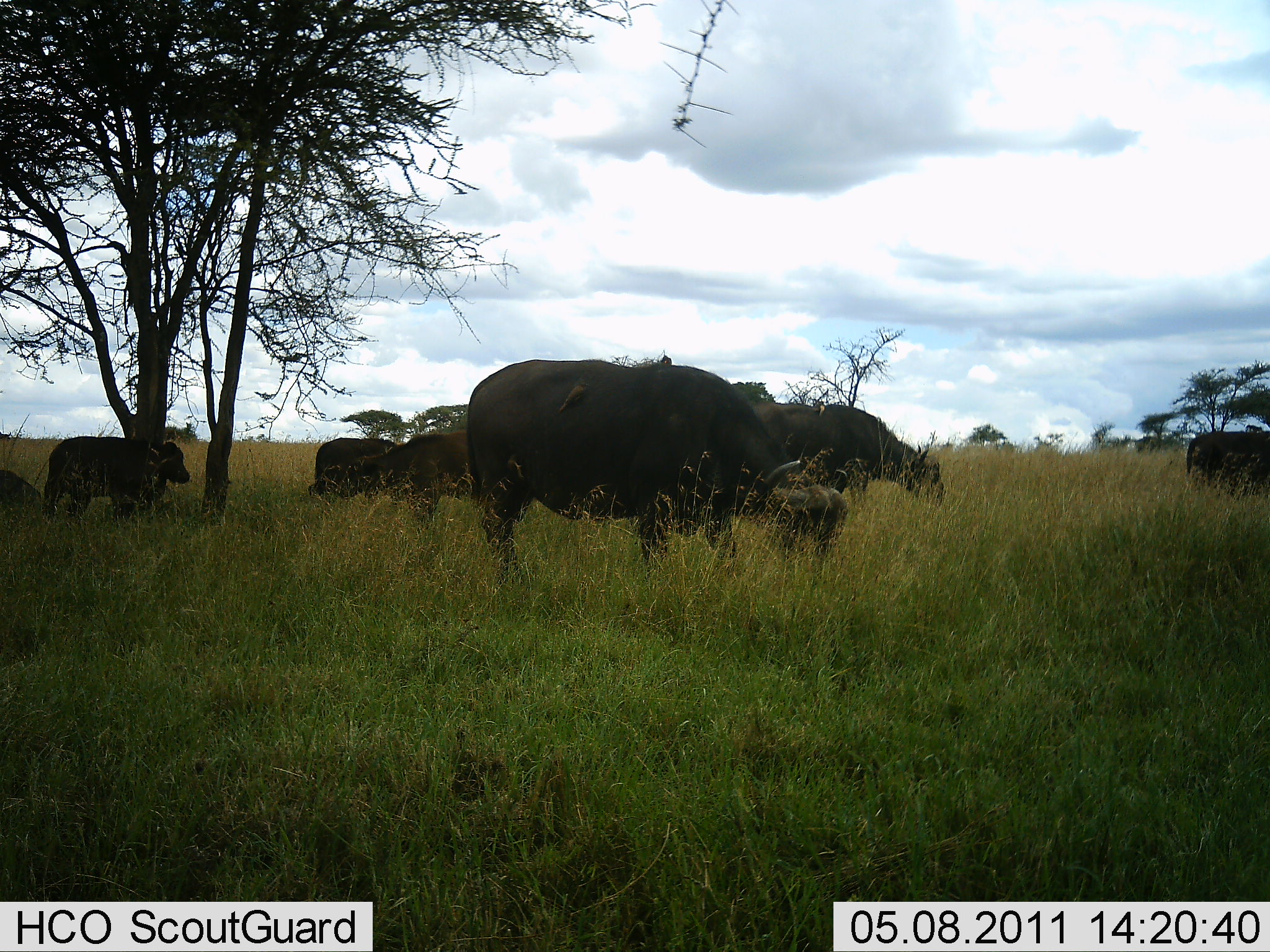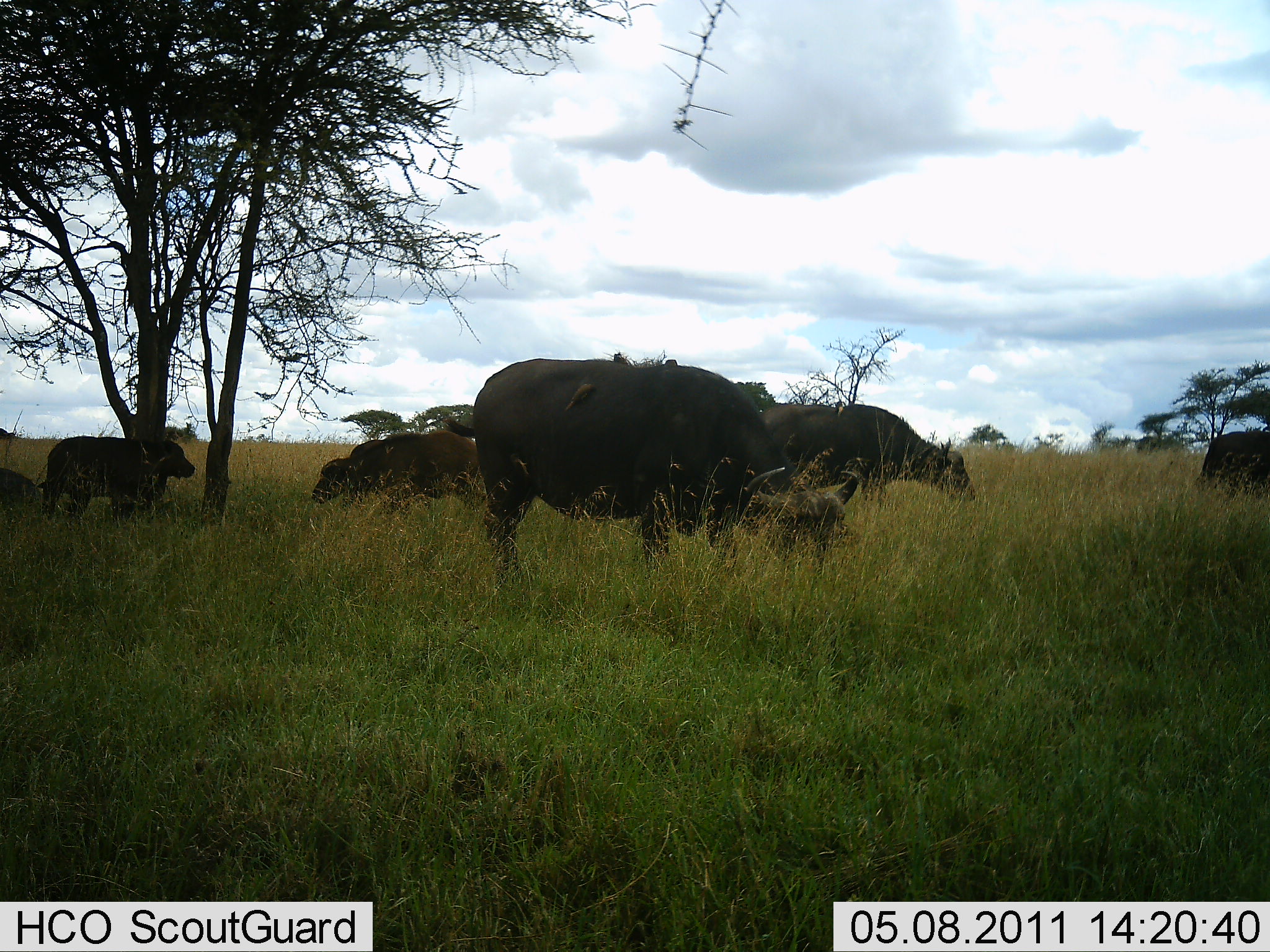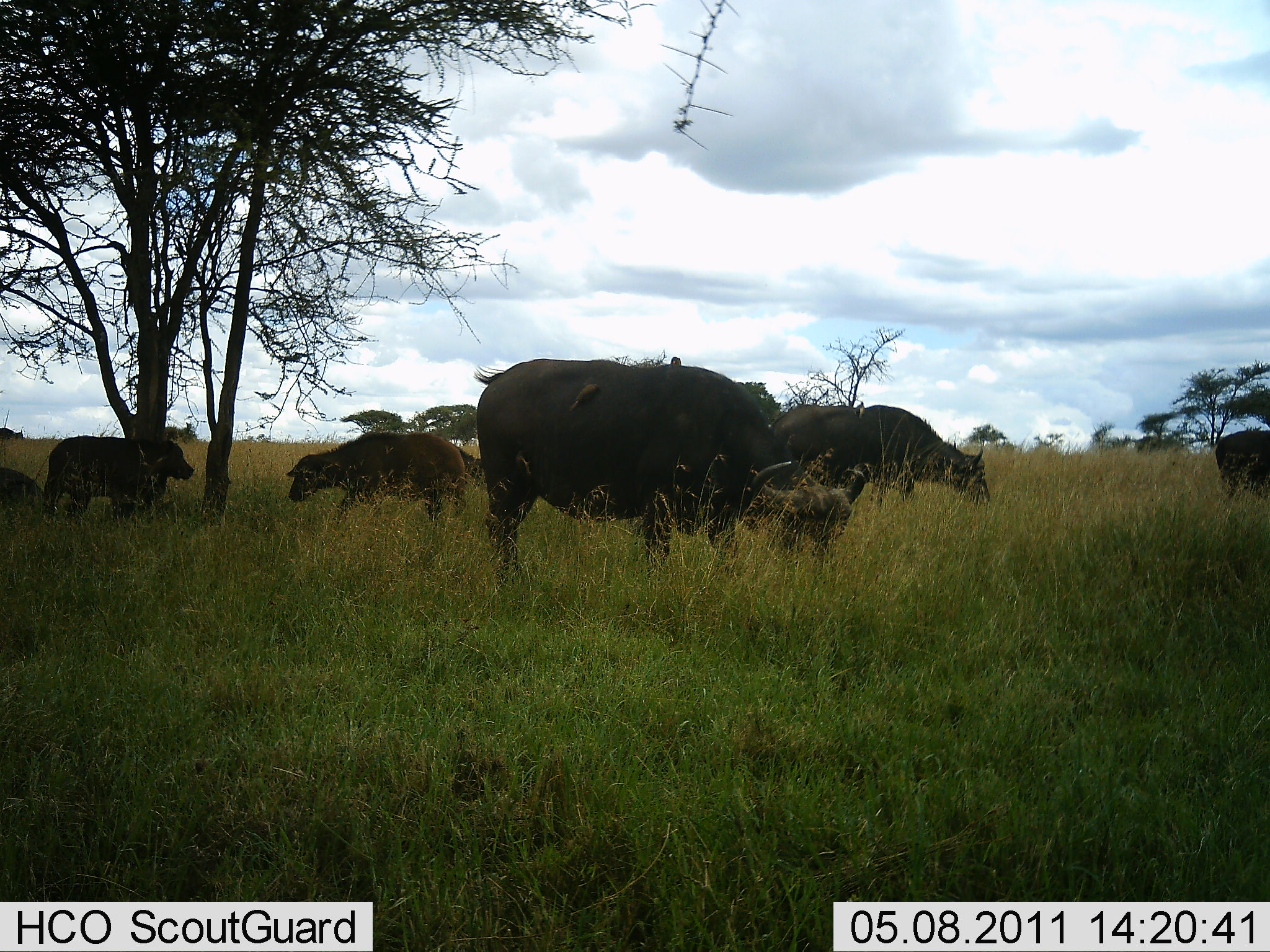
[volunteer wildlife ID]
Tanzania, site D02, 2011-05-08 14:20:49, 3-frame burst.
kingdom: Animalia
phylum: Chordata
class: Mammalia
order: Artiodactyla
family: Bovidae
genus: Syncerus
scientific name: Syncerus caffer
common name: cape buffalo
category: buffalo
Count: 7.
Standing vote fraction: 55%.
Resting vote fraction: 9%.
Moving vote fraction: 55%.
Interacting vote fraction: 0%.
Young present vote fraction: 27%.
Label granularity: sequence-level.